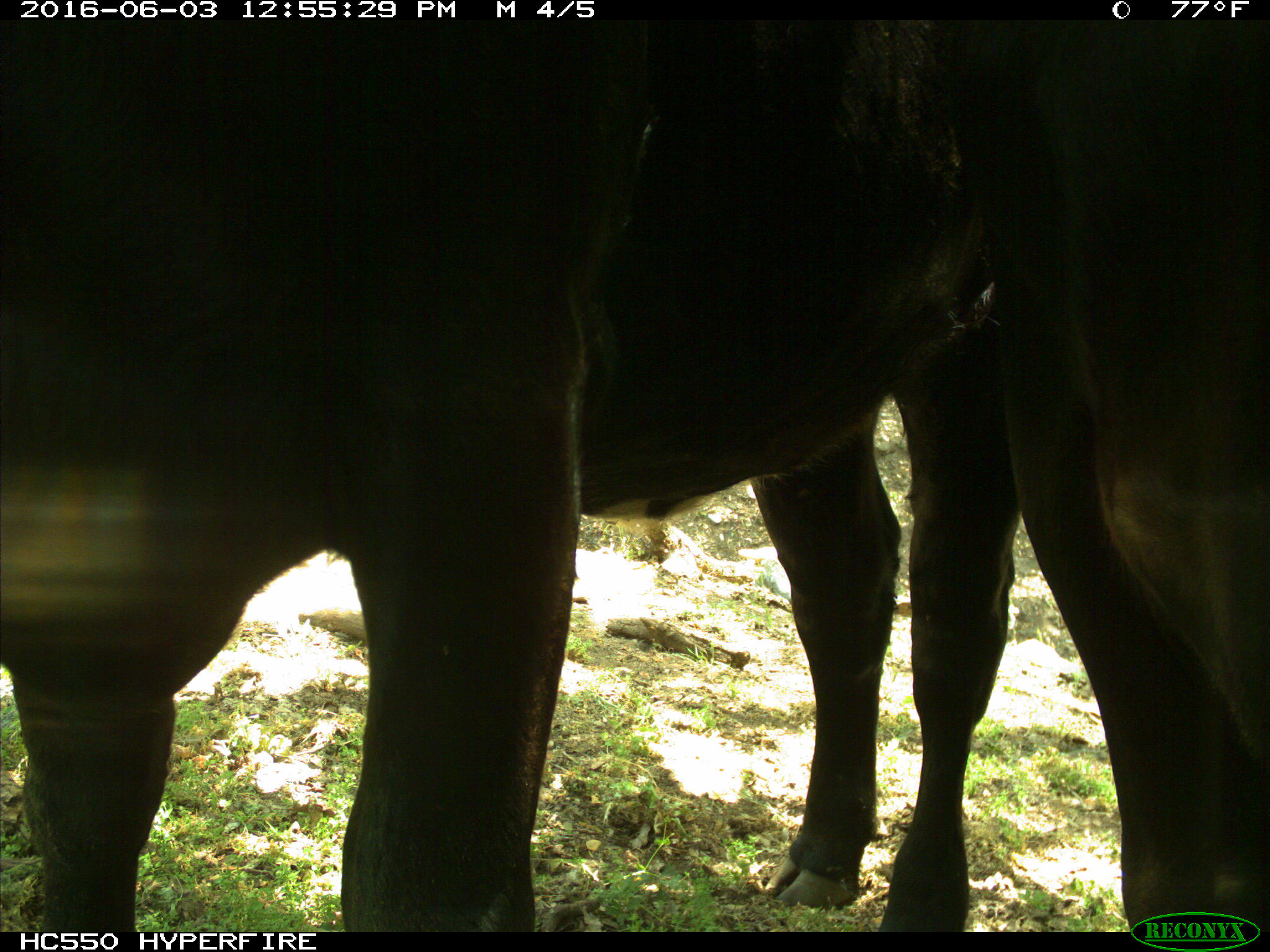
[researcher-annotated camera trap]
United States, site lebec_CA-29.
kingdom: Animalia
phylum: Chordata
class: Mammalia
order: Artiodactyla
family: Bovidae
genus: Bos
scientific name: Bos taurus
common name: domestic cow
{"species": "Bos taurus (domestic cow)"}